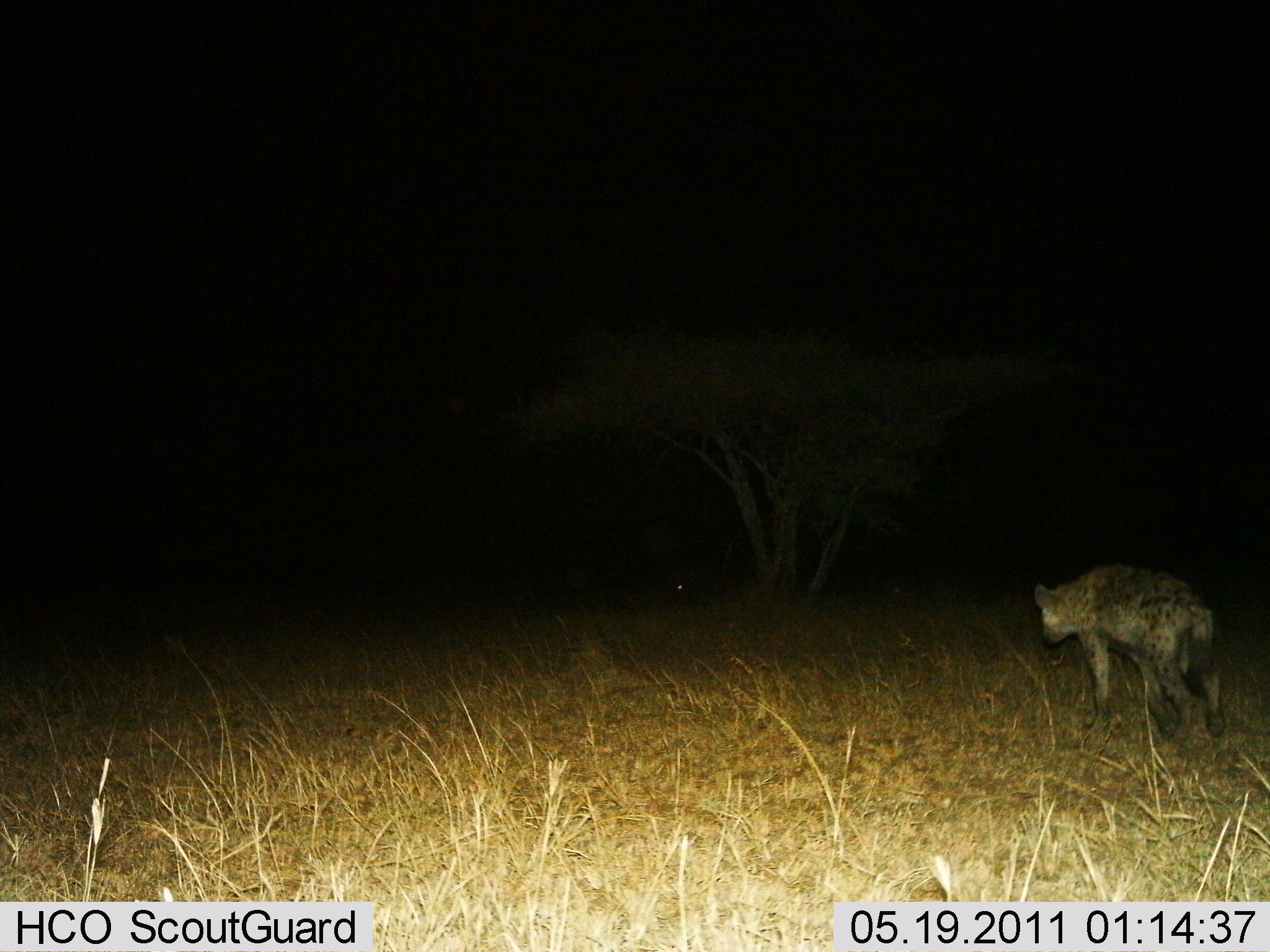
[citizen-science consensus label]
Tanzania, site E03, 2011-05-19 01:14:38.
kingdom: Animalia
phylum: Chordata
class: Mammalia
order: Carnivora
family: Hyaenidae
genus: Crocuta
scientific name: Crocuta crocuta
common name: spotted hyena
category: hyenaspotted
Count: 1.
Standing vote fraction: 21%.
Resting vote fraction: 0%.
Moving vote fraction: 79%.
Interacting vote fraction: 0%.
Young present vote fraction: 0%.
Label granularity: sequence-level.